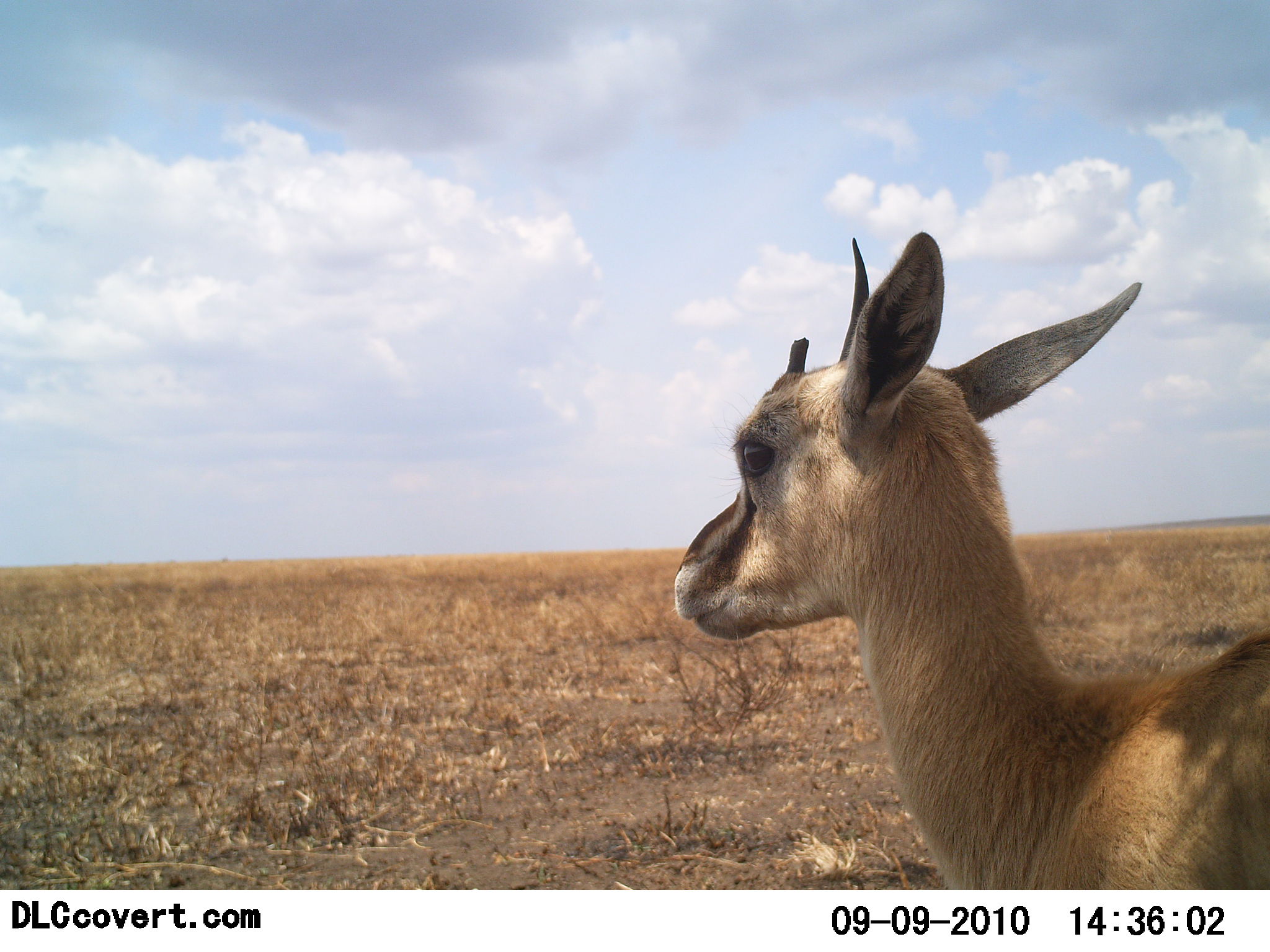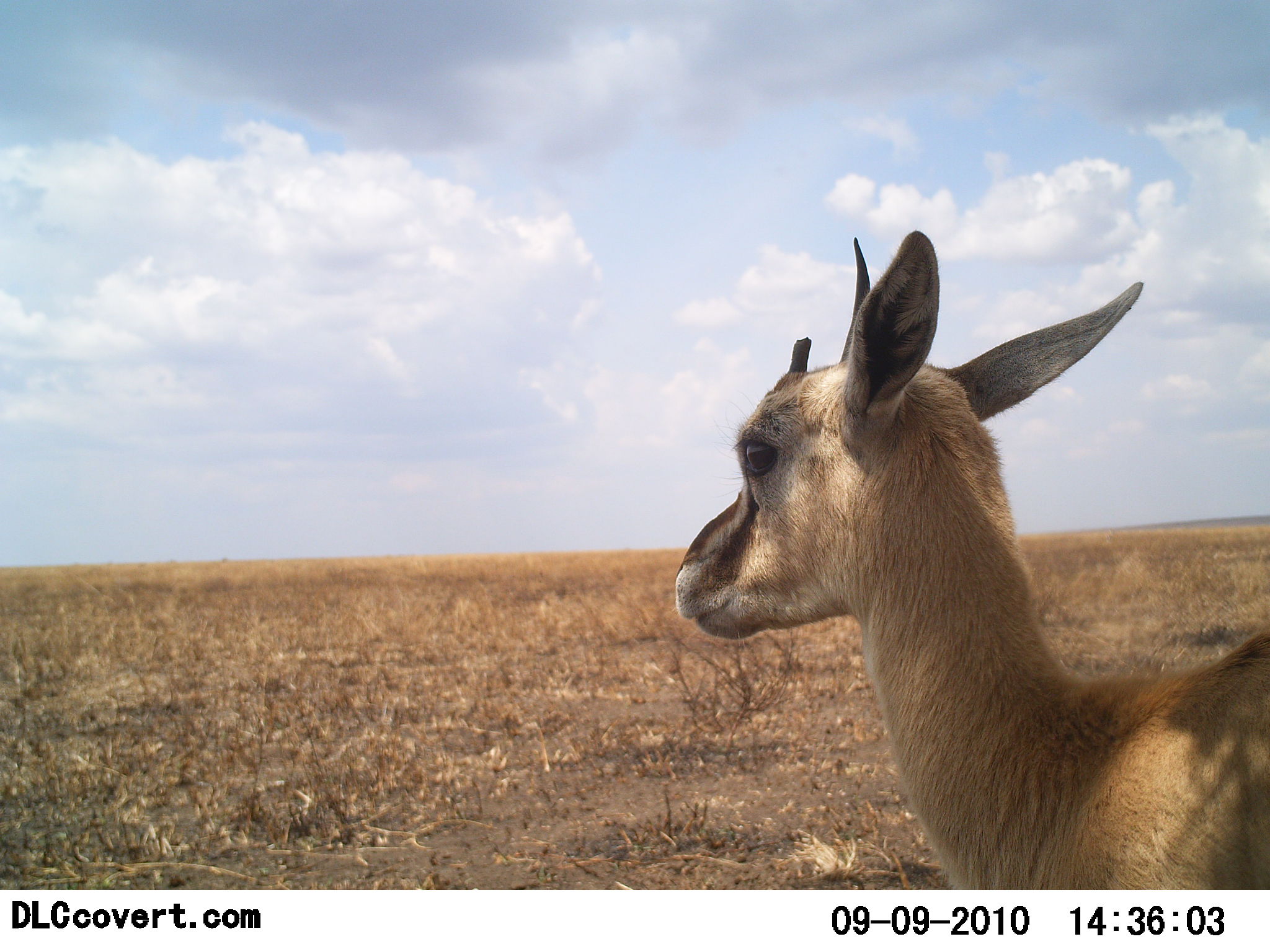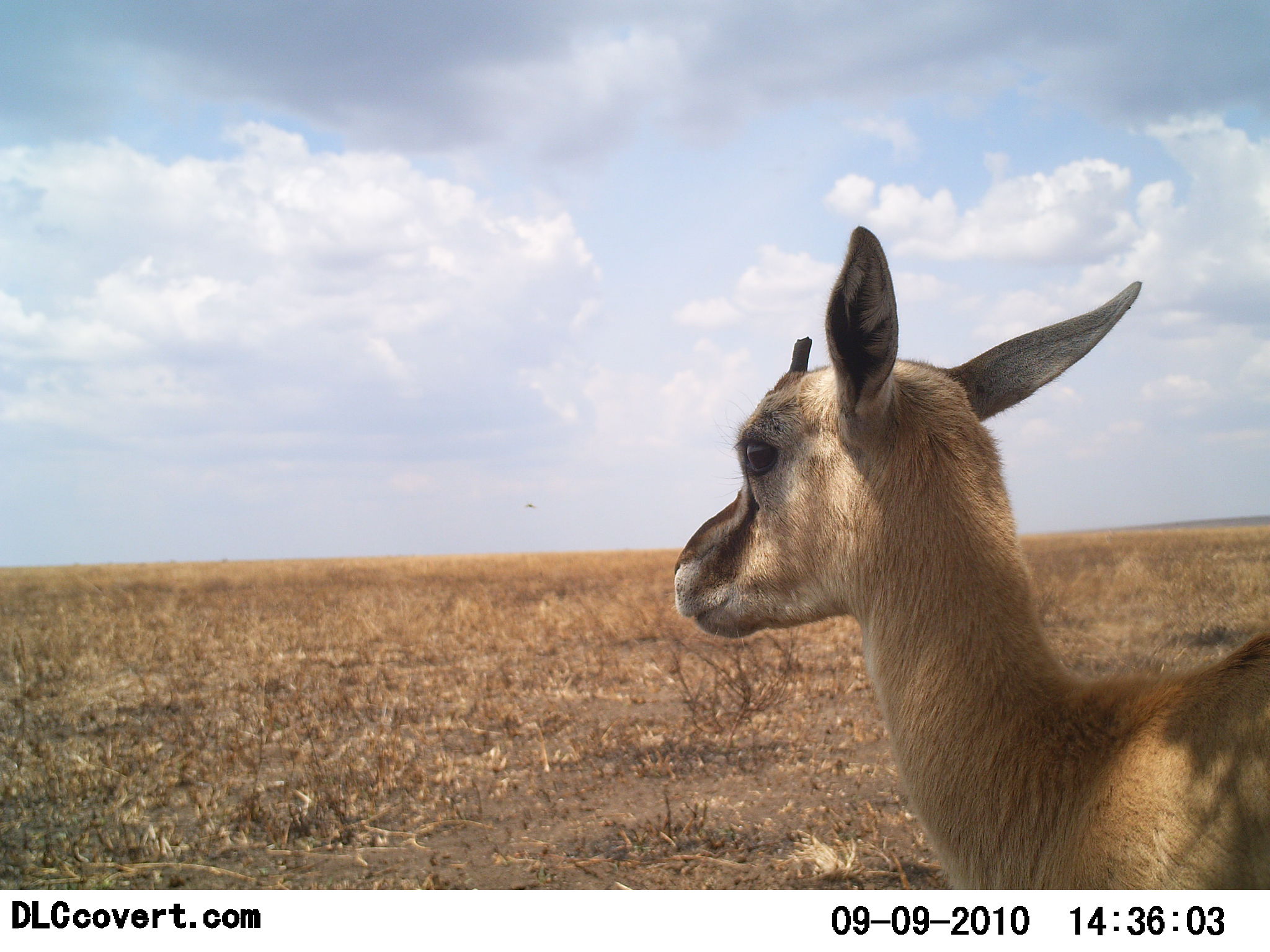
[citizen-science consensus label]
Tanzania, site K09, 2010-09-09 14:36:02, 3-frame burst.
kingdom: Animalia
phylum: Chordata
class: Mammalia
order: Artiodactyla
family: Bovidae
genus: Eudorcas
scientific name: Eudorcas thomsonii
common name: thomson's gazelle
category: gazellethomsons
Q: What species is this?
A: Gazellethomsons (thomson's gazelle) (Eudorcas thomsonii).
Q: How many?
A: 1.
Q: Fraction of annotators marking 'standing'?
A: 100%.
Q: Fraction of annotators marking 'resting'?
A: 0%.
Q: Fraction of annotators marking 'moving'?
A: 0%.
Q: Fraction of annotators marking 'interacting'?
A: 0%.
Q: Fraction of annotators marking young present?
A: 0%.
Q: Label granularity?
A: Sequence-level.